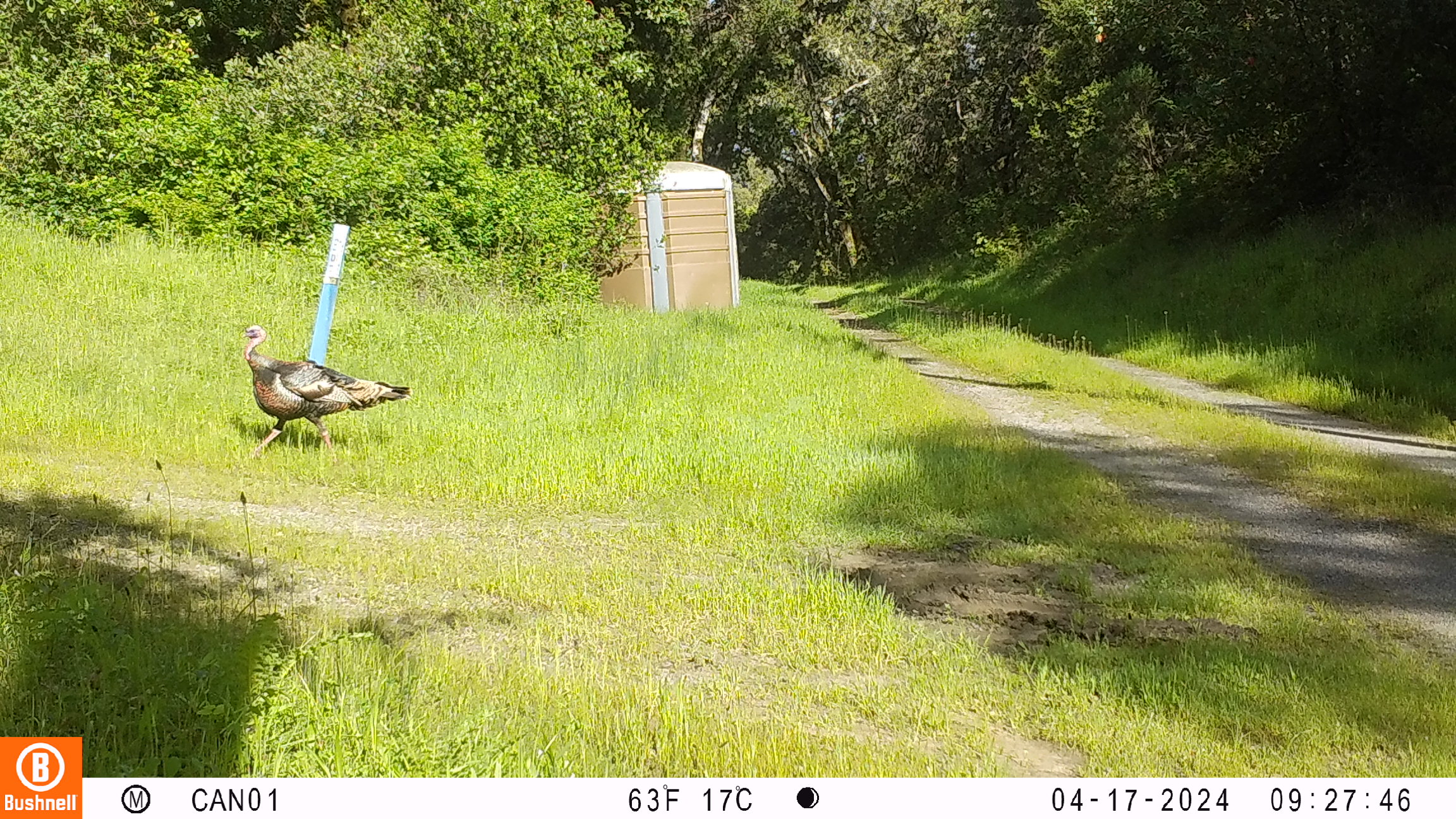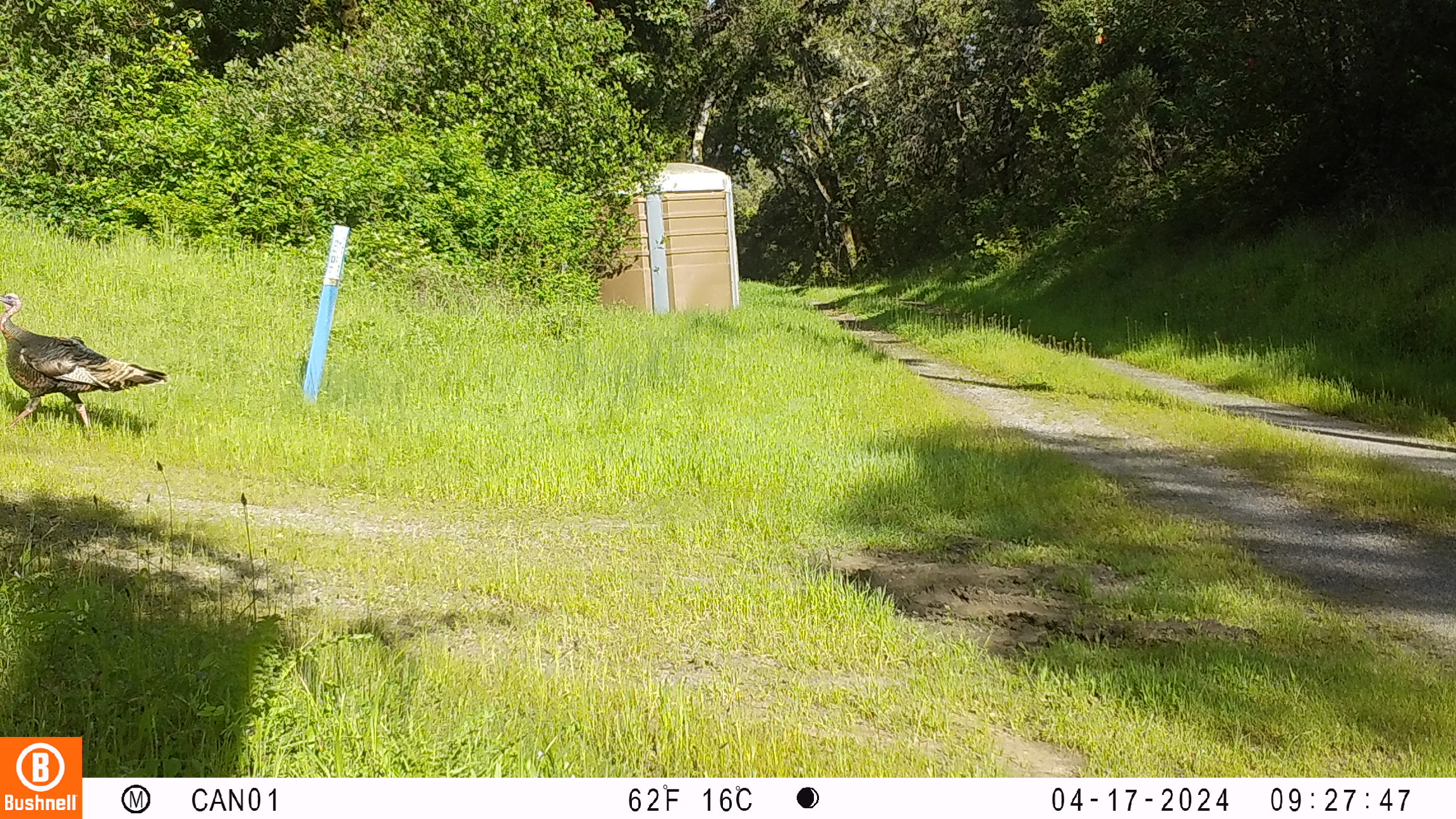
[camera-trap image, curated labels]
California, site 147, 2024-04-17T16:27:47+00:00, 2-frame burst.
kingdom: Animalia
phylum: Chordata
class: Aves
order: Galliformes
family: Phasianidae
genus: Meleagris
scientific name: Meleagris gallopavo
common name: turkey